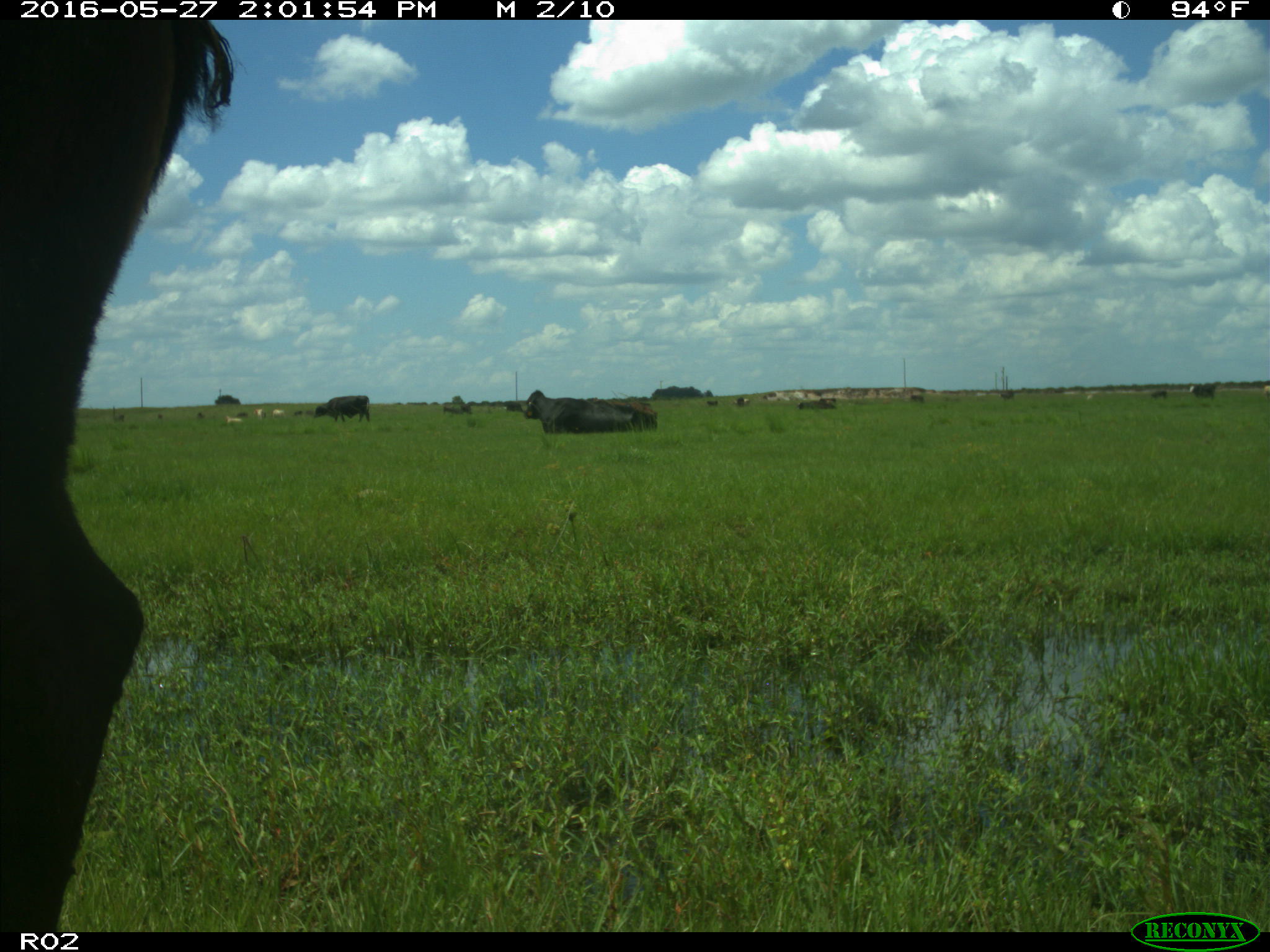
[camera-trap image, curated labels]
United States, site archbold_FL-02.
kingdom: Animalia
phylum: Chordata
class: Mammalia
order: Artiodactyla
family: Bovidae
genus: Bos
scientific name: Bos taurus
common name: domestic cow